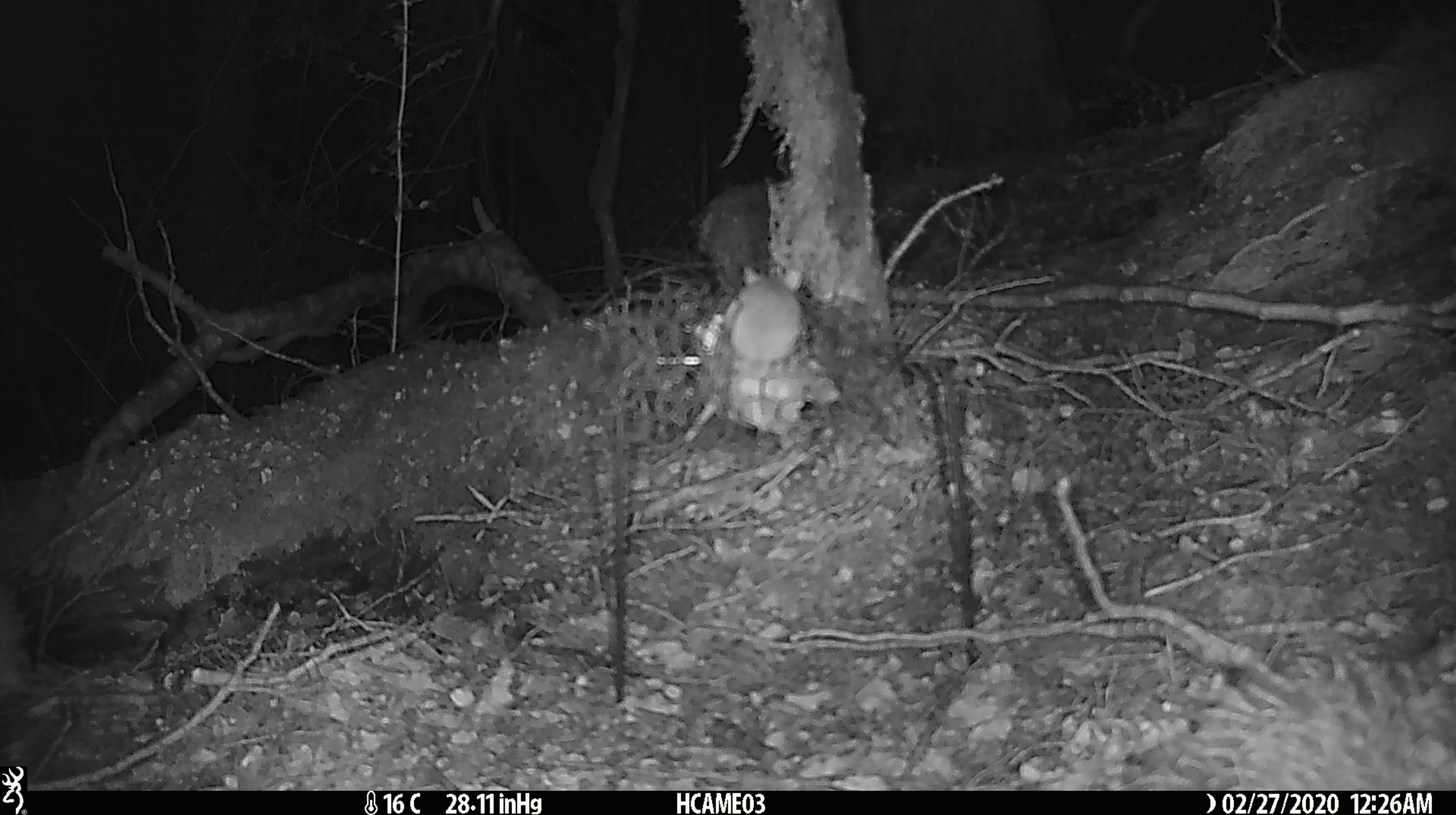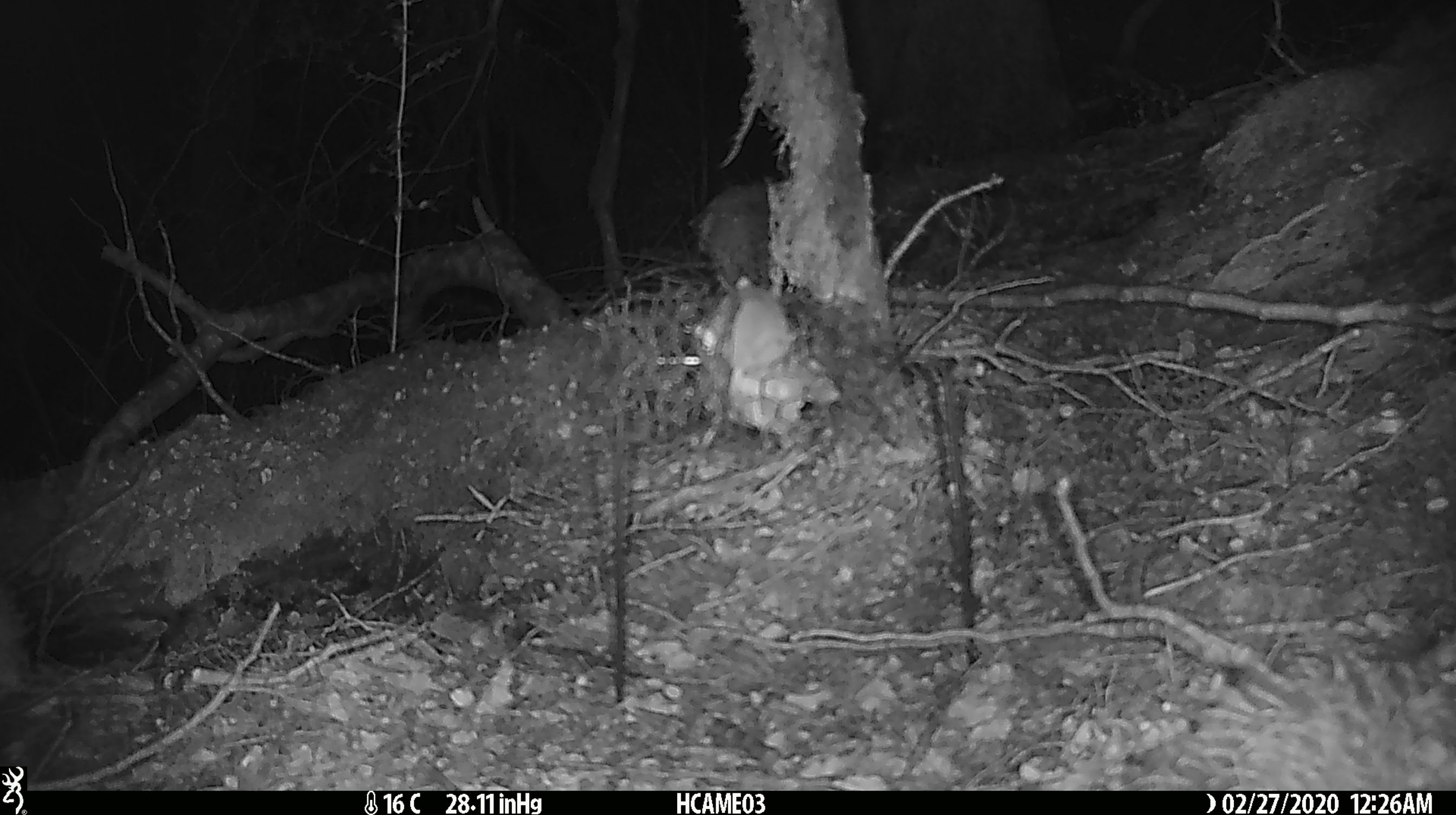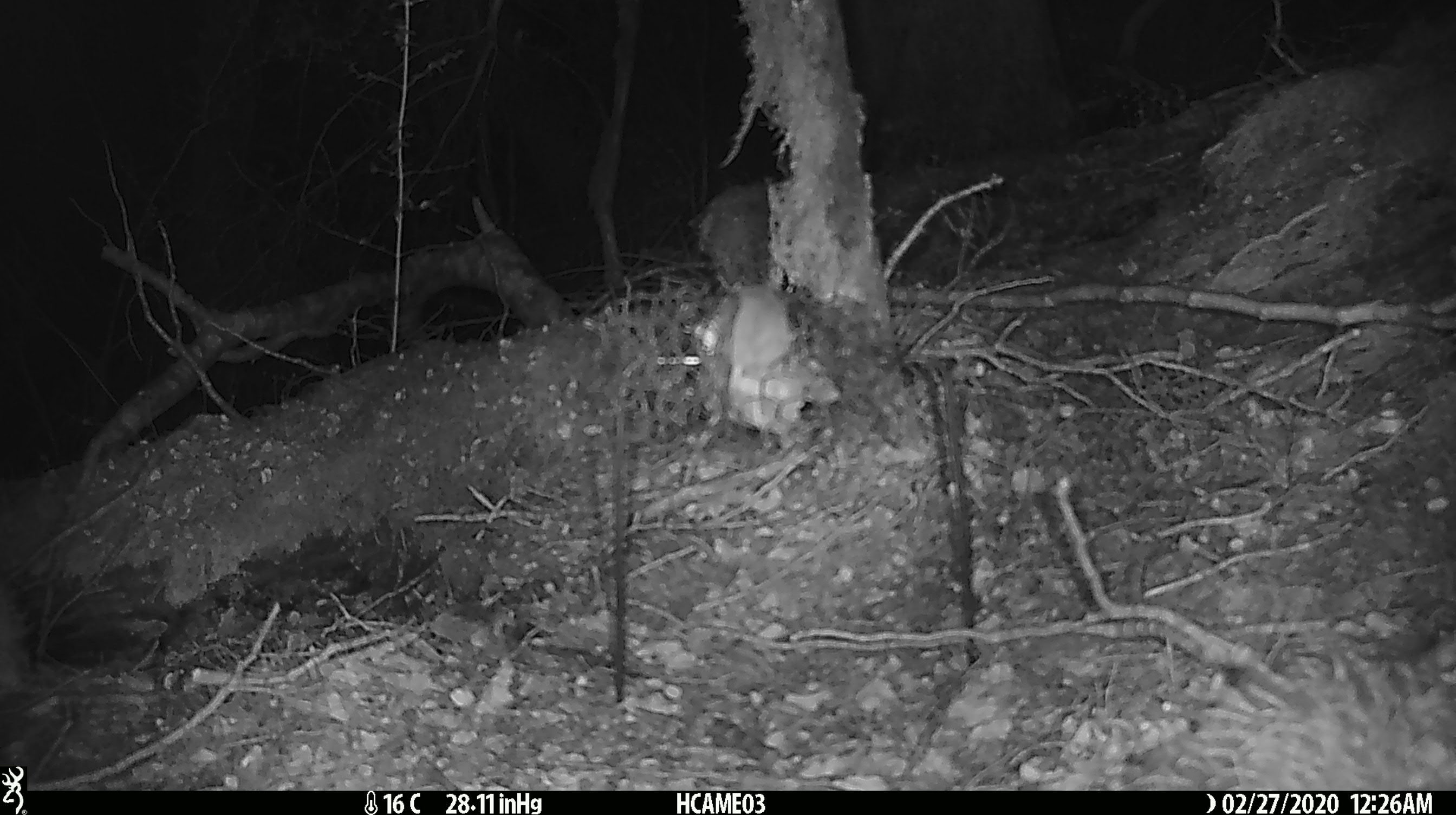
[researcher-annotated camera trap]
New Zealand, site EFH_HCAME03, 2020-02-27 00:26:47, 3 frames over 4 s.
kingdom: Animalia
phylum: Chordata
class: Mammalia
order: Rodentia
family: Muridae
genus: Mus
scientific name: Mus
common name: mouse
Mouse (Mus).